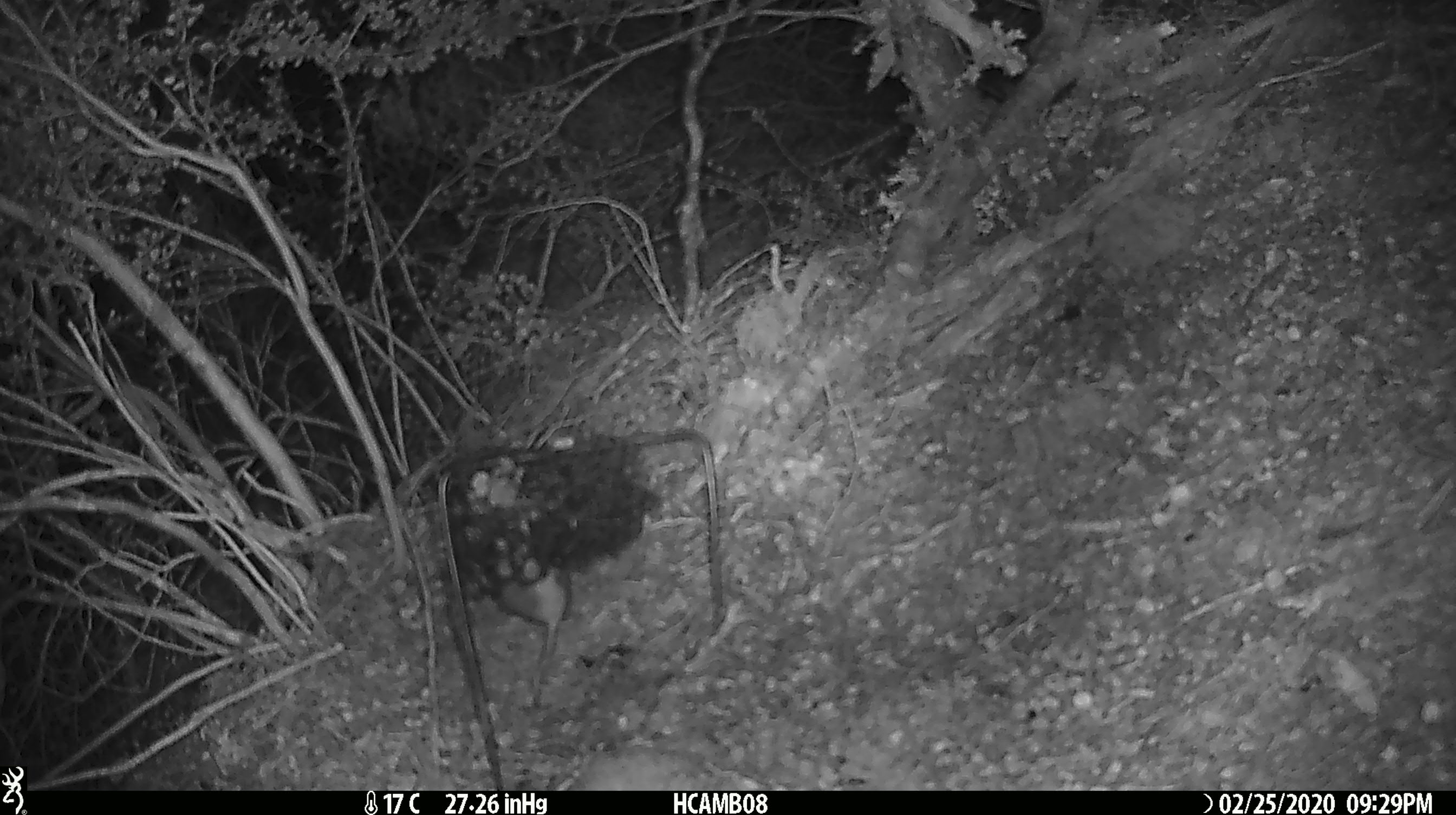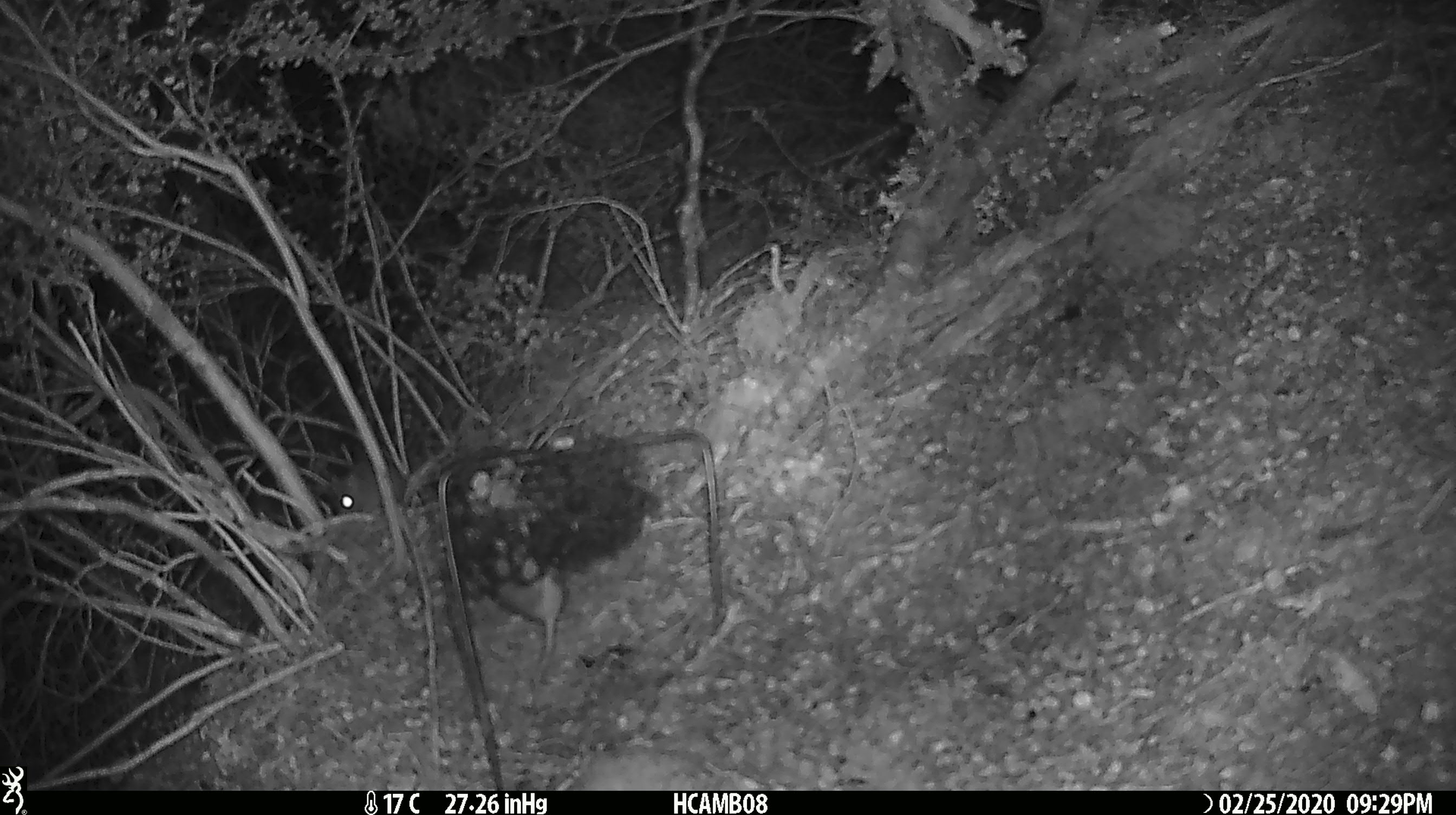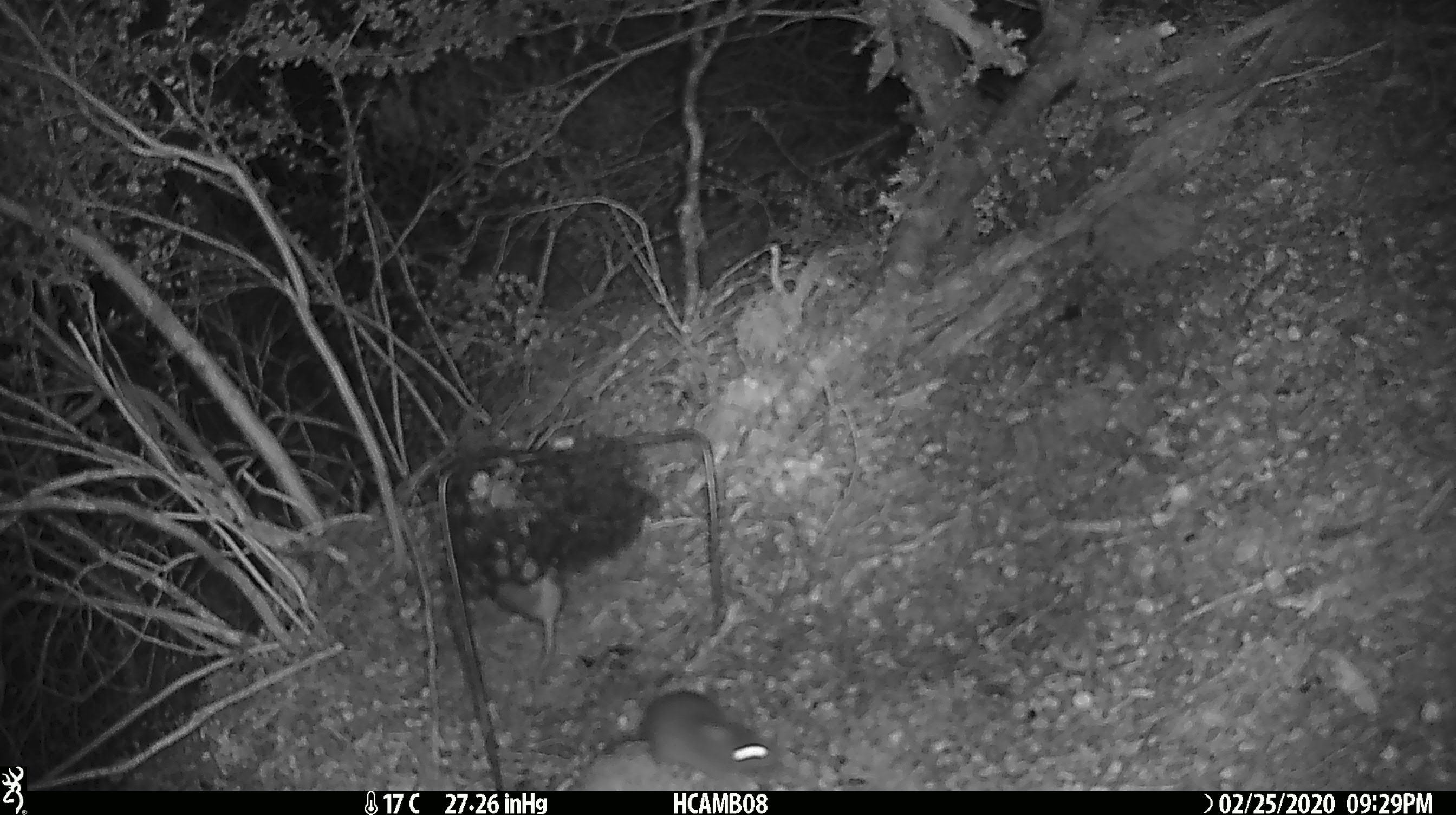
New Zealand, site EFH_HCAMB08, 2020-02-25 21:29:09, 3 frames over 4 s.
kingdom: Animalia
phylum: Chordata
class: Mammalia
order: Rodentia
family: Muridae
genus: Mus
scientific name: Mus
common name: mouse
Mouse (Mus).